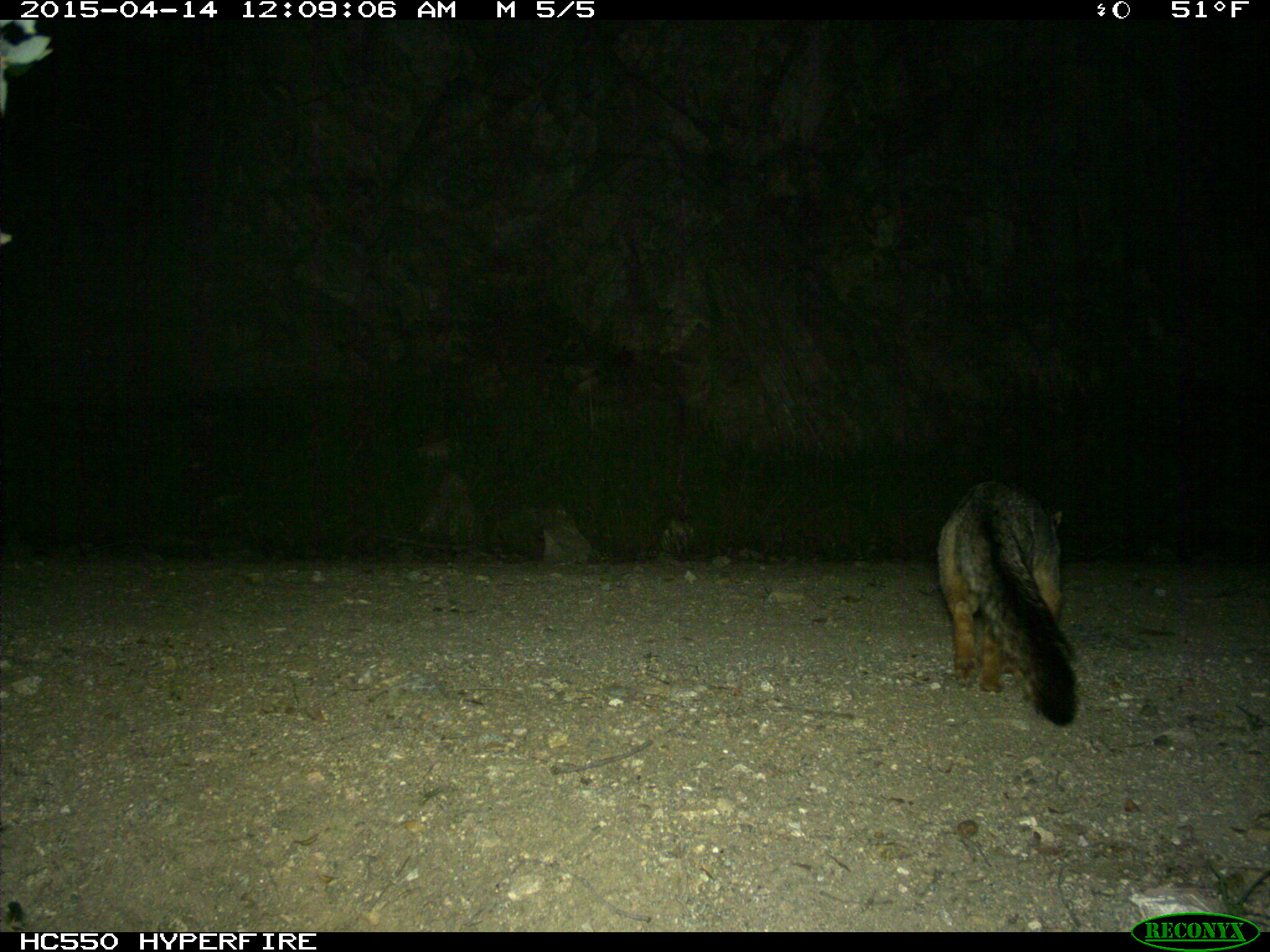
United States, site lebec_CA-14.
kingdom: Animalia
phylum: Chordata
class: Mammalia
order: Carnivora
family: Canidae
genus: Urocyon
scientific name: Urocyon cinereoargenteus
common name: gray fox